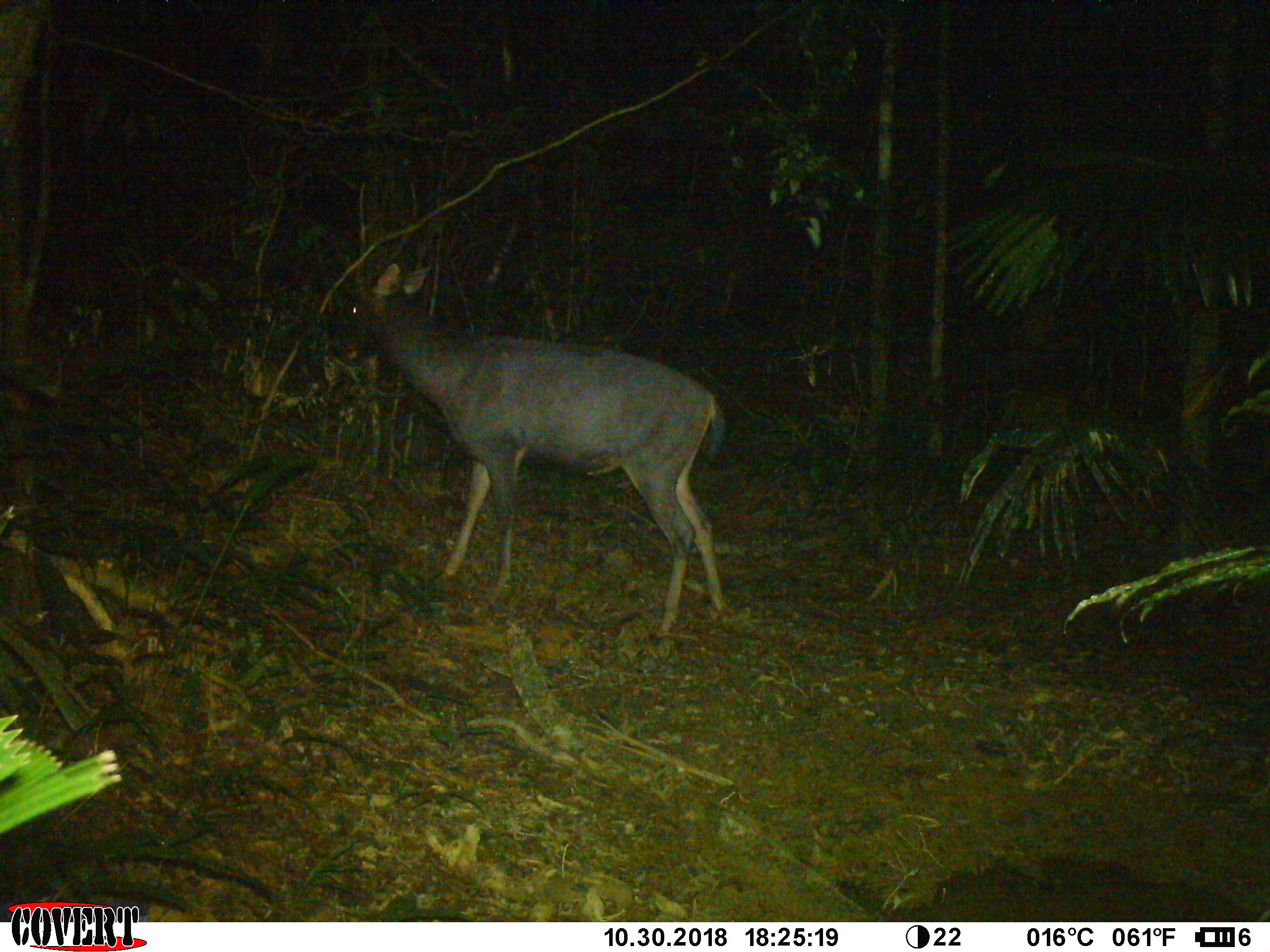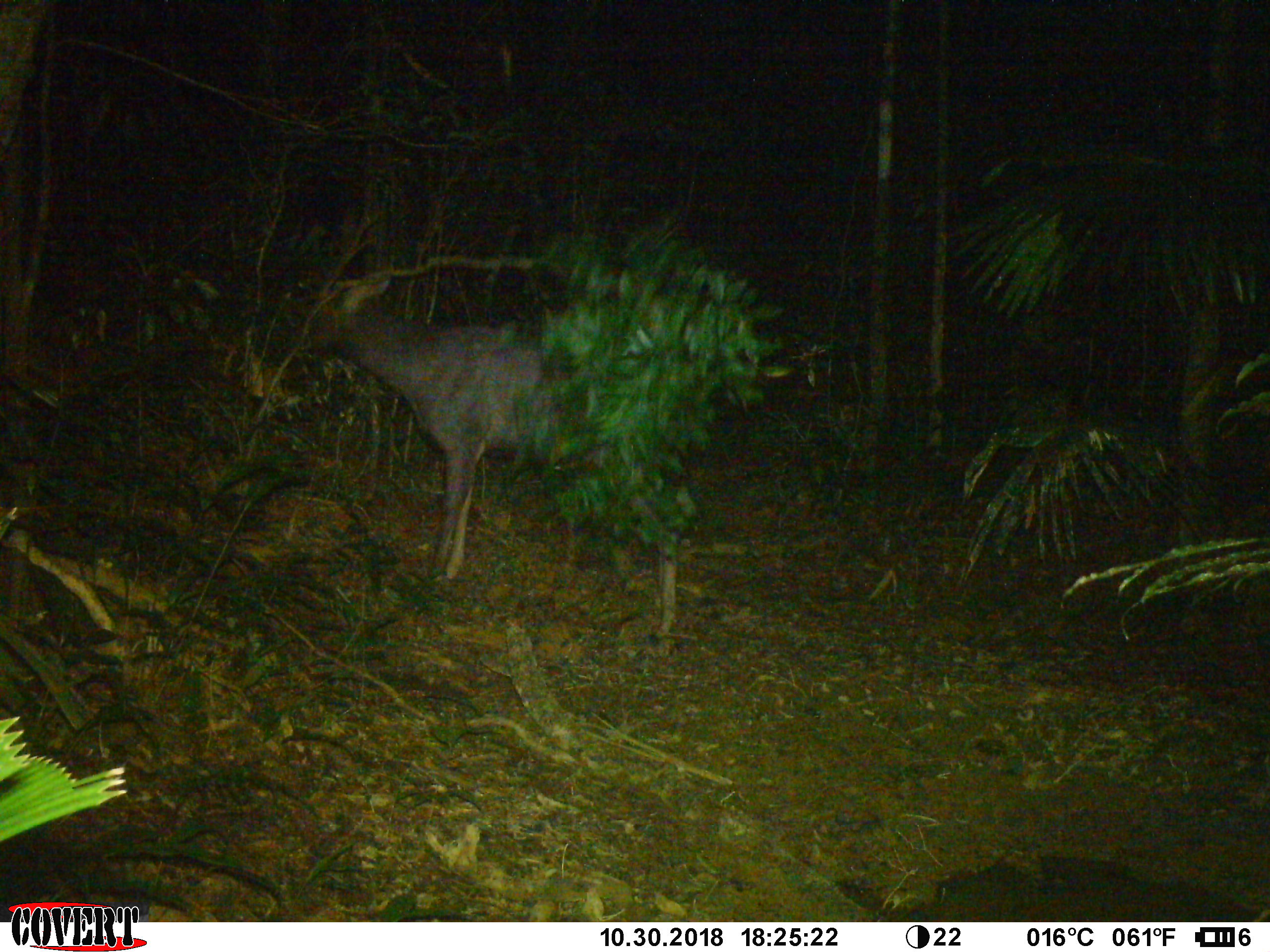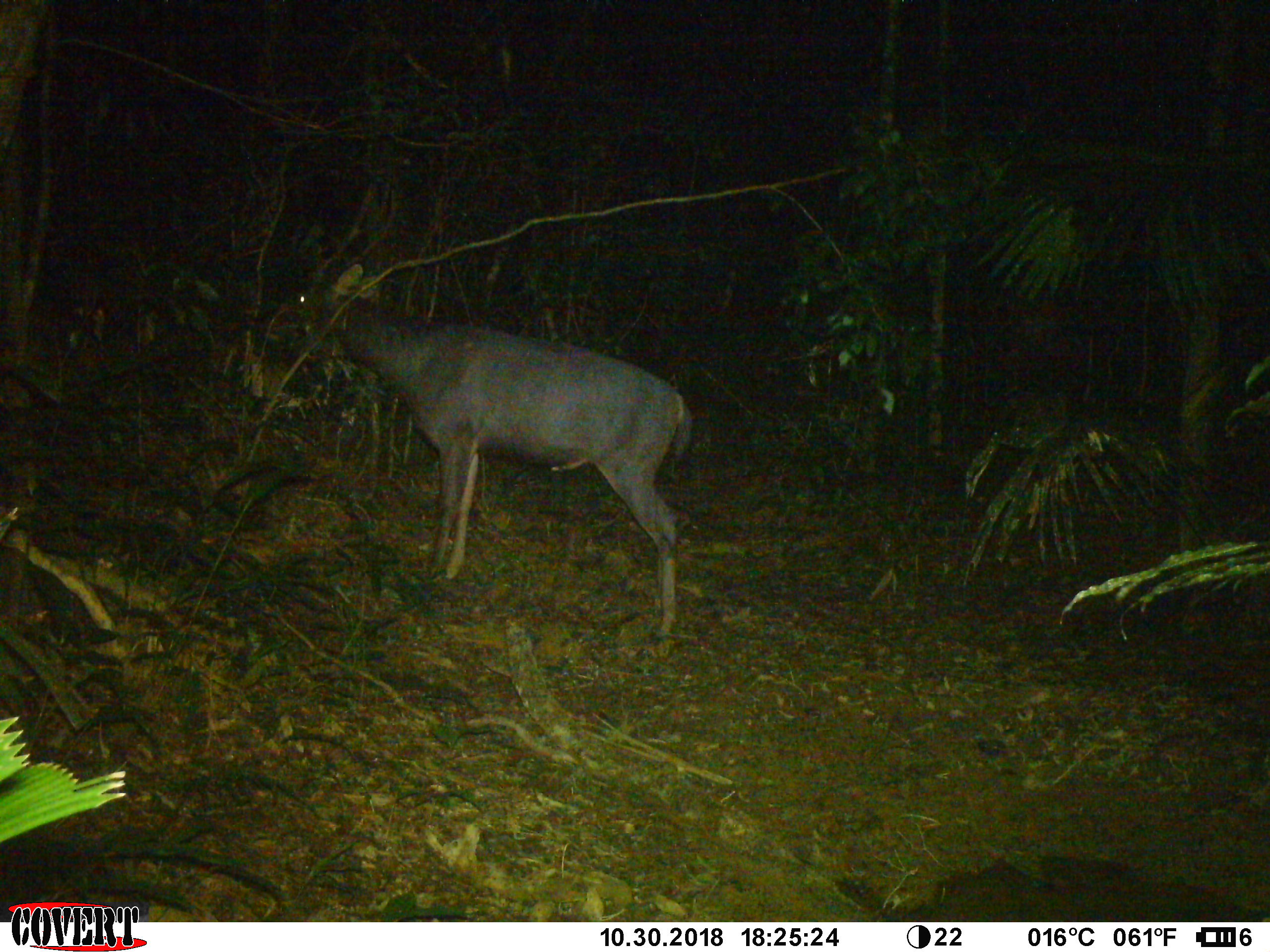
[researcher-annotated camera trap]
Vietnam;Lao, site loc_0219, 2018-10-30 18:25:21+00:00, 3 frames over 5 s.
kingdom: Animalia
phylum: Chordata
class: Mammalia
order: Artiodactyla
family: Cervidae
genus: Rusa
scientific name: Rusa unicolor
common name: sambar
Sambar (Rusa unicolor). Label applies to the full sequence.